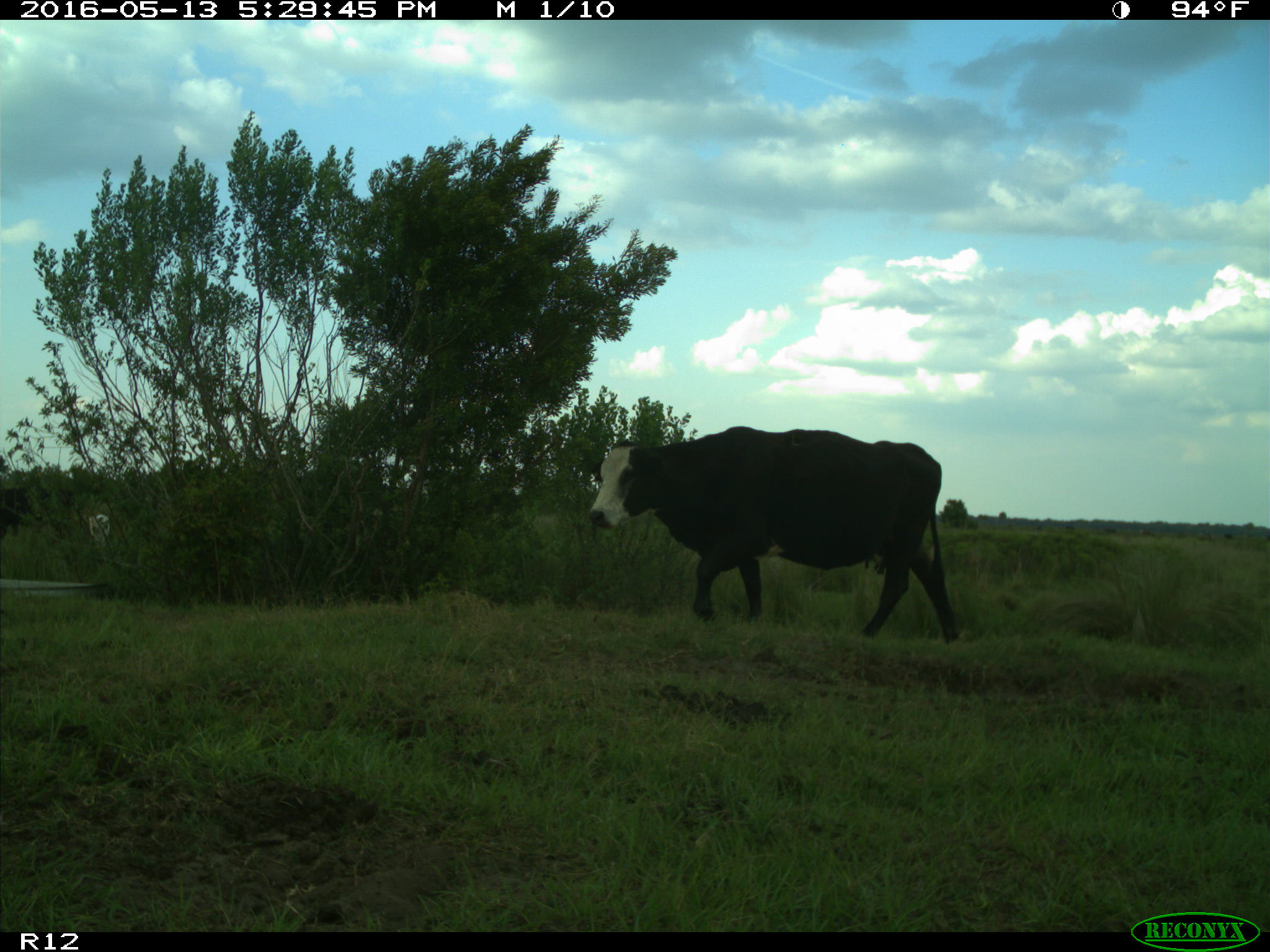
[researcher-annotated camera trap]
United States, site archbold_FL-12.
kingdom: Animalia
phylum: Chordata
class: Mammalia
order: Artiodactyla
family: Bovidae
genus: Bos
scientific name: Bos taurus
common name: domestic cow